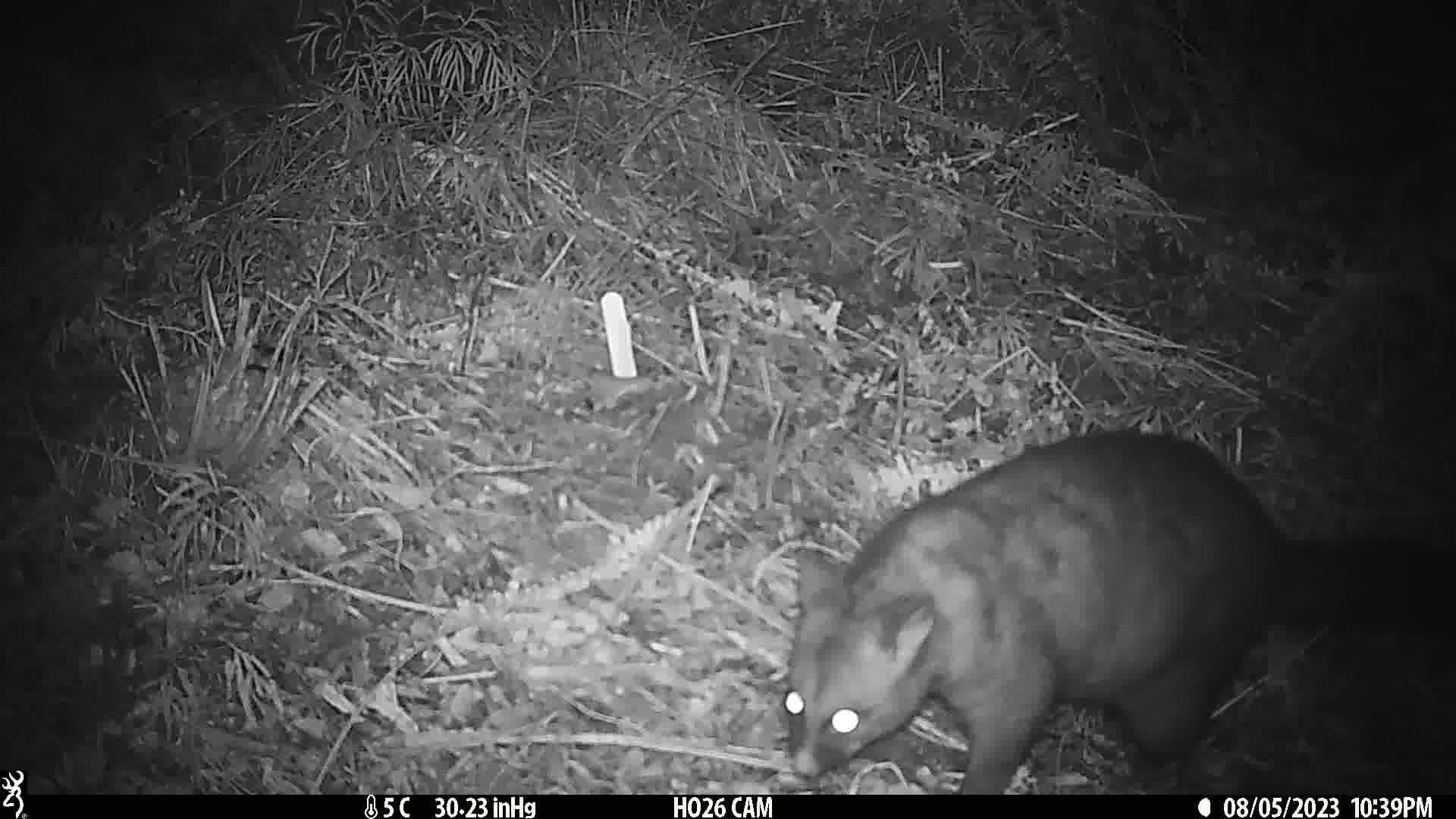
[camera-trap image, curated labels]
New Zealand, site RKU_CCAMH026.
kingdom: Animalia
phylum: Chordata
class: Mammalia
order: Diprotodontia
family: Phalangeridae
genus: Trichosurus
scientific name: Trichosurus vulpecula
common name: common brushtail possum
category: possum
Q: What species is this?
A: Possum (common brushtail possum) (Trichosurus vulpecula).